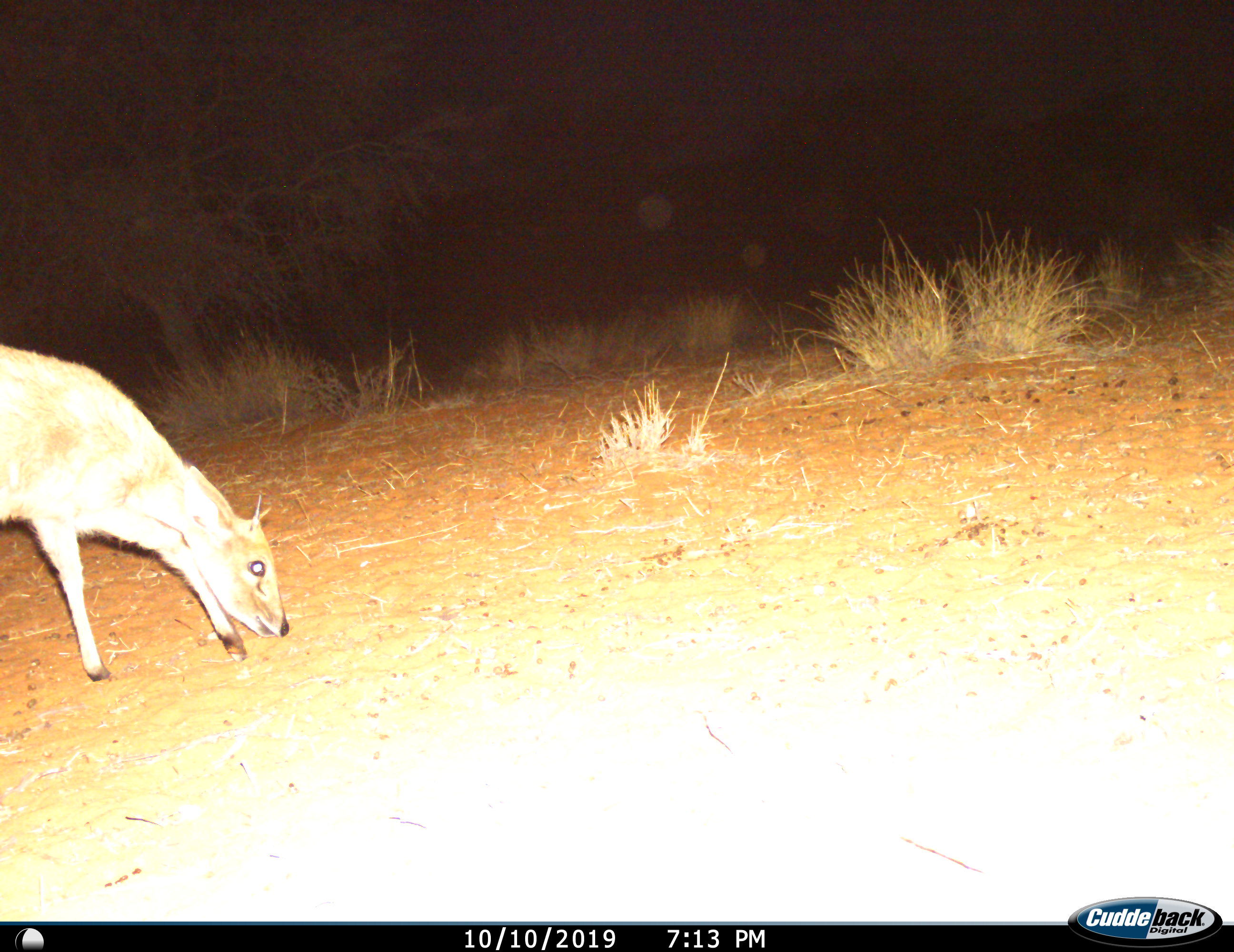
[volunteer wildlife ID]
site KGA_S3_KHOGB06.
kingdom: Animalia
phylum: Chordata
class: Mammalia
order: Artiodactyla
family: Bovidae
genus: Sylvicapra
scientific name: Sylvicapra grimmia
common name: common duiker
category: duikercommongrey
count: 1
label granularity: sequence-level